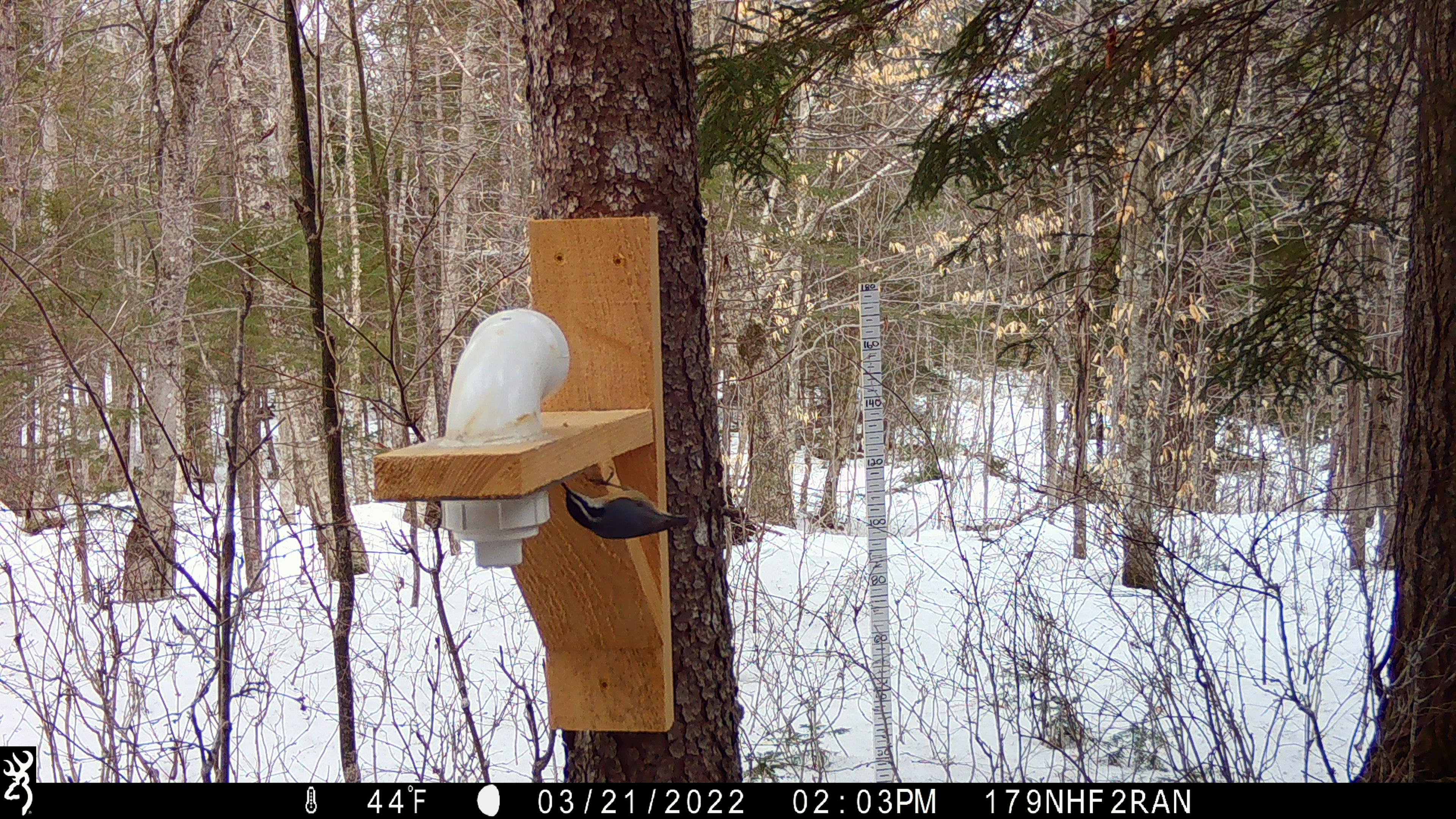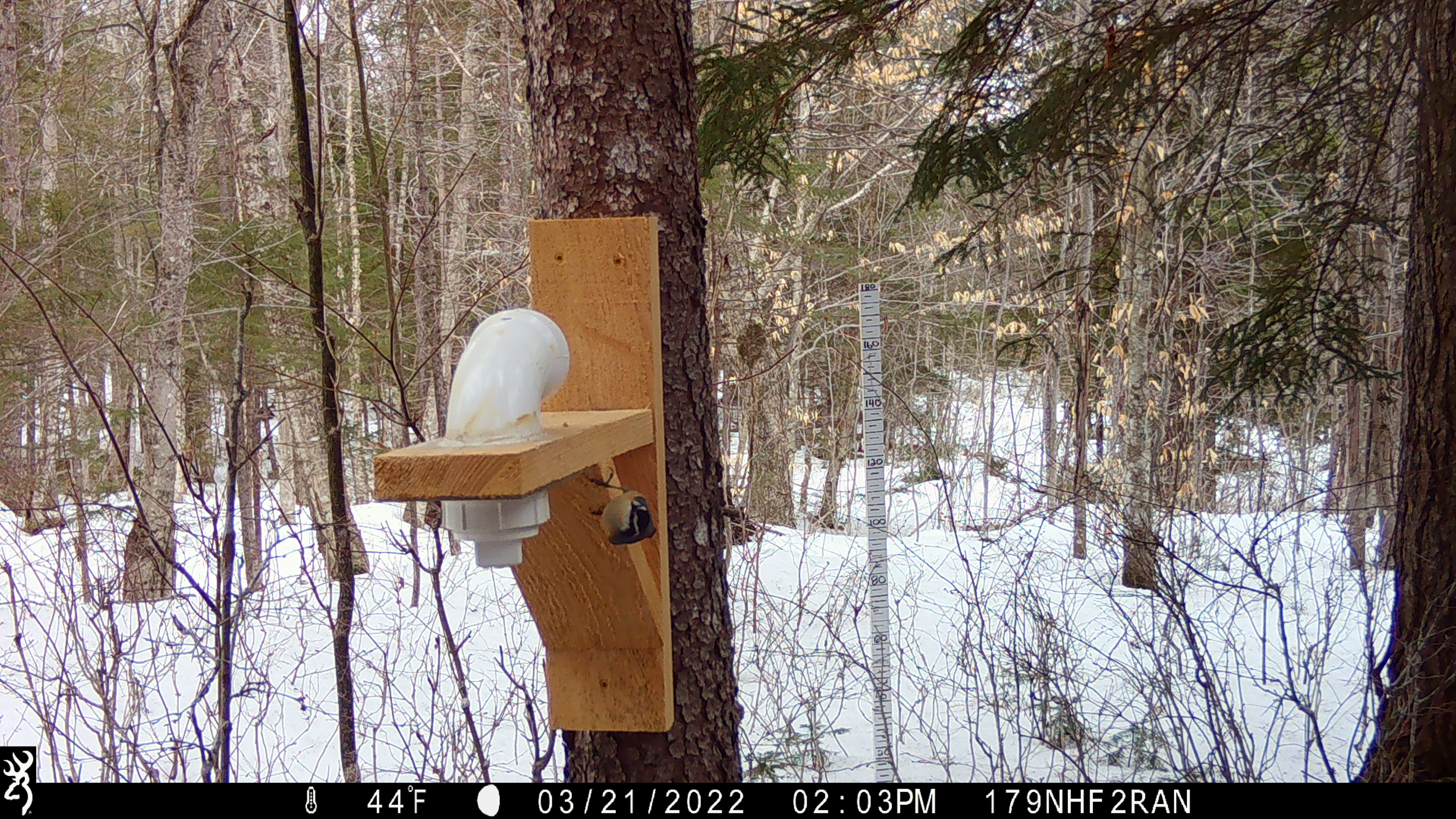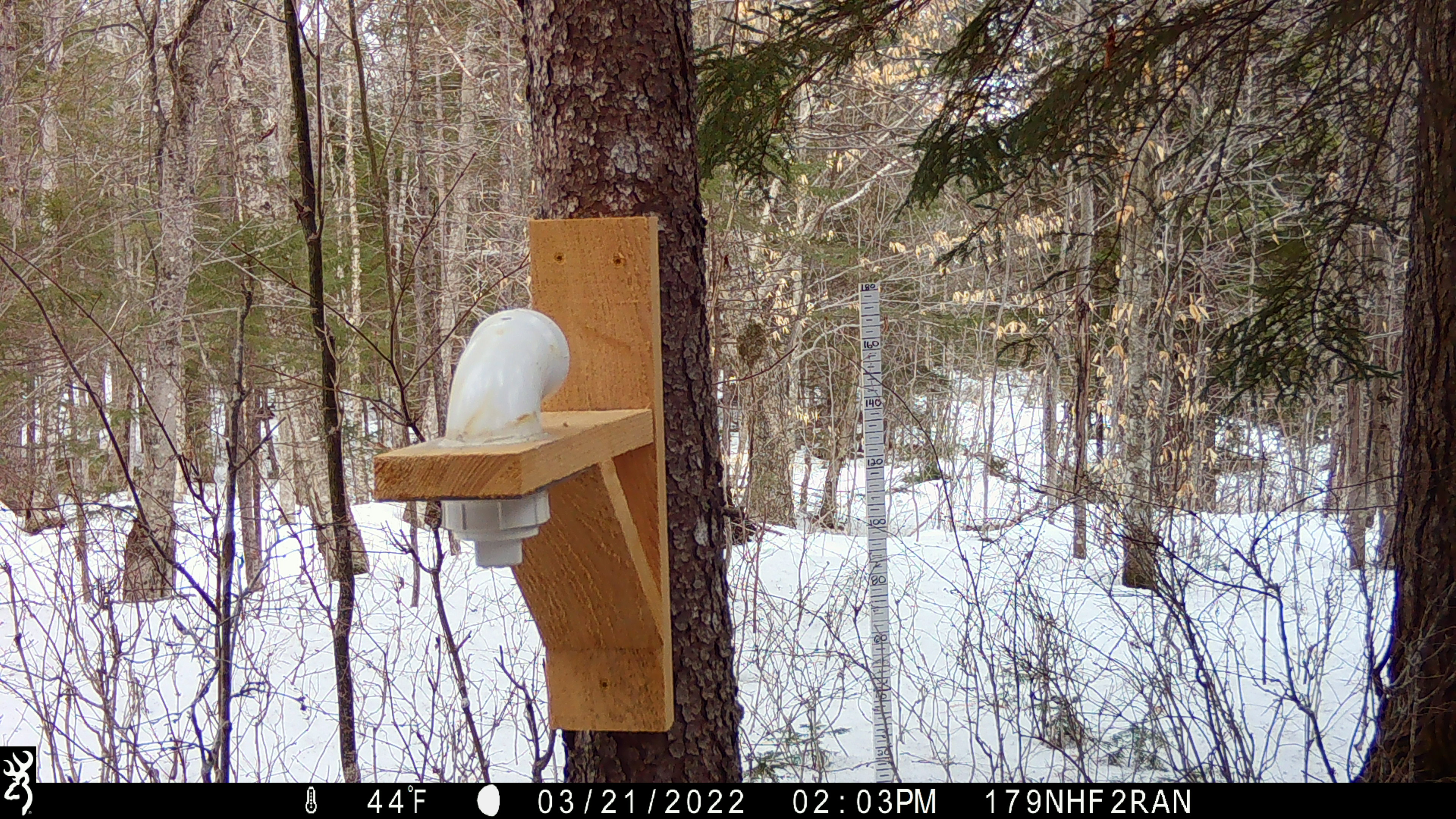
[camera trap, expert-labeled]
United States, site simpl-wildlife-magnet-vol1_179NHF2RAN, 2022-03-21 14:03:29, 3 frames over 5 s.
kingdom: Animalia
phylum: Chordata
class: Aves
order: Passeriformes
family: Sittidae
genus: Sitta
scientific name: Sitta canadensis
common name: red-breasted nuthatch